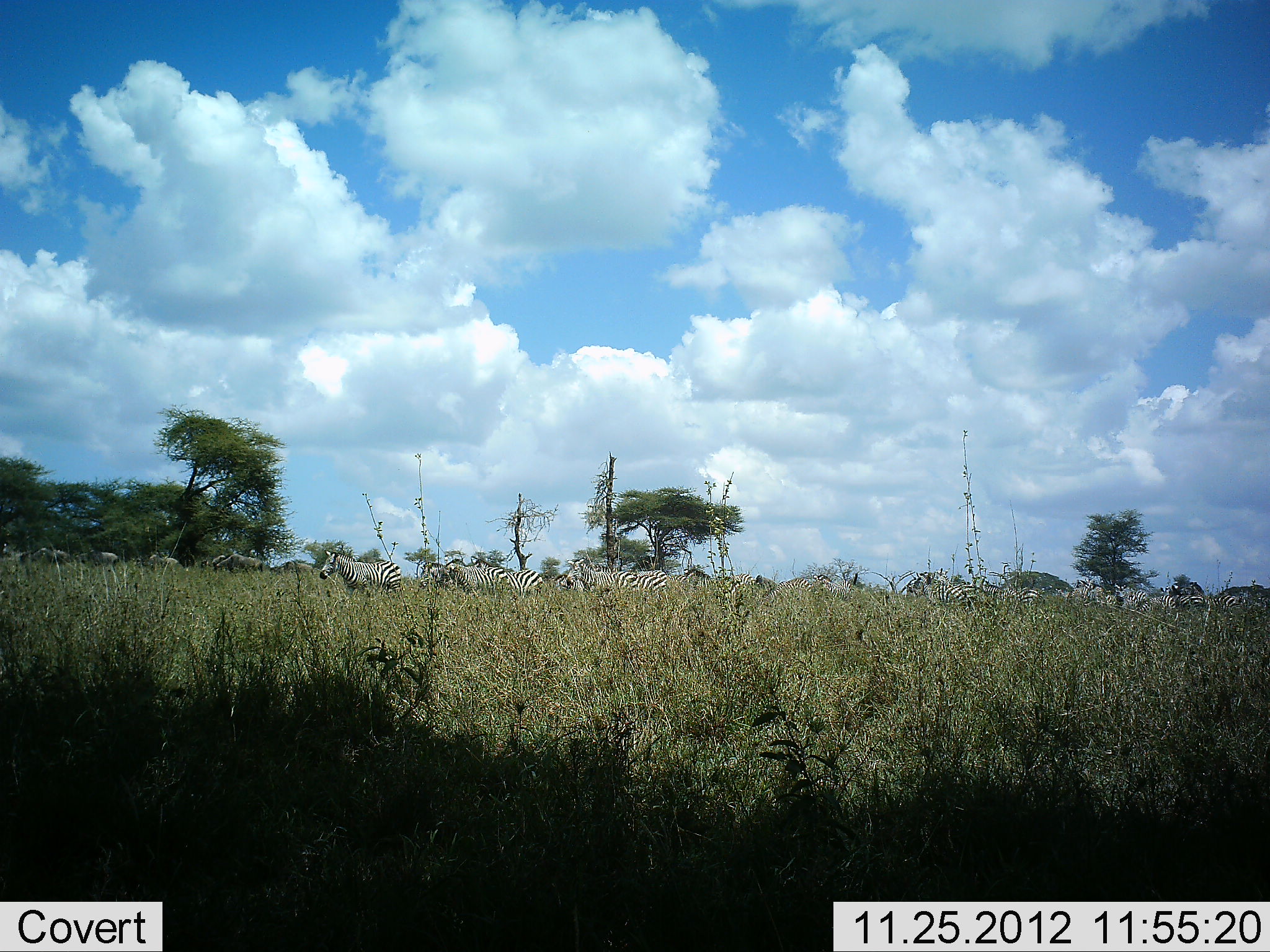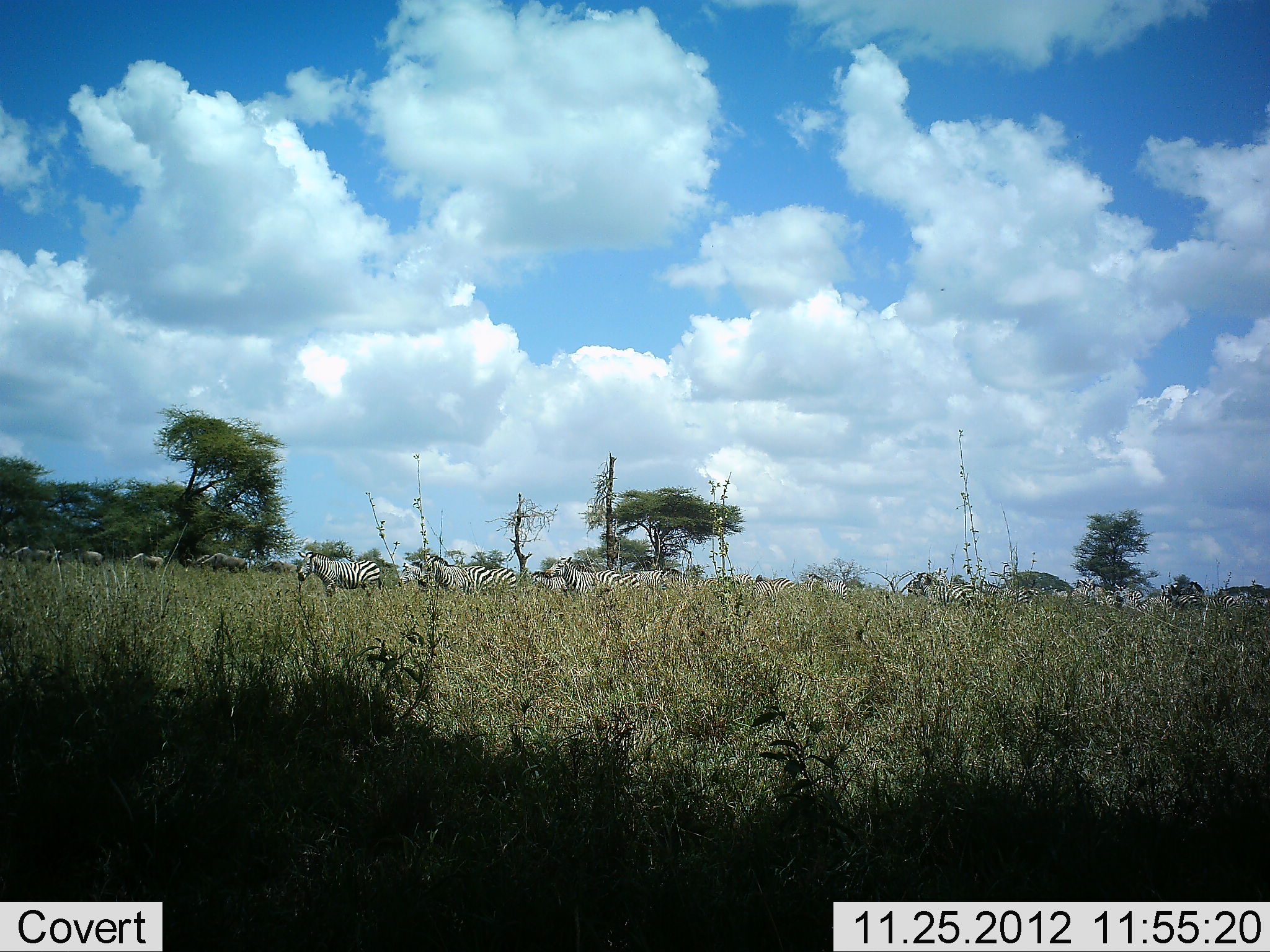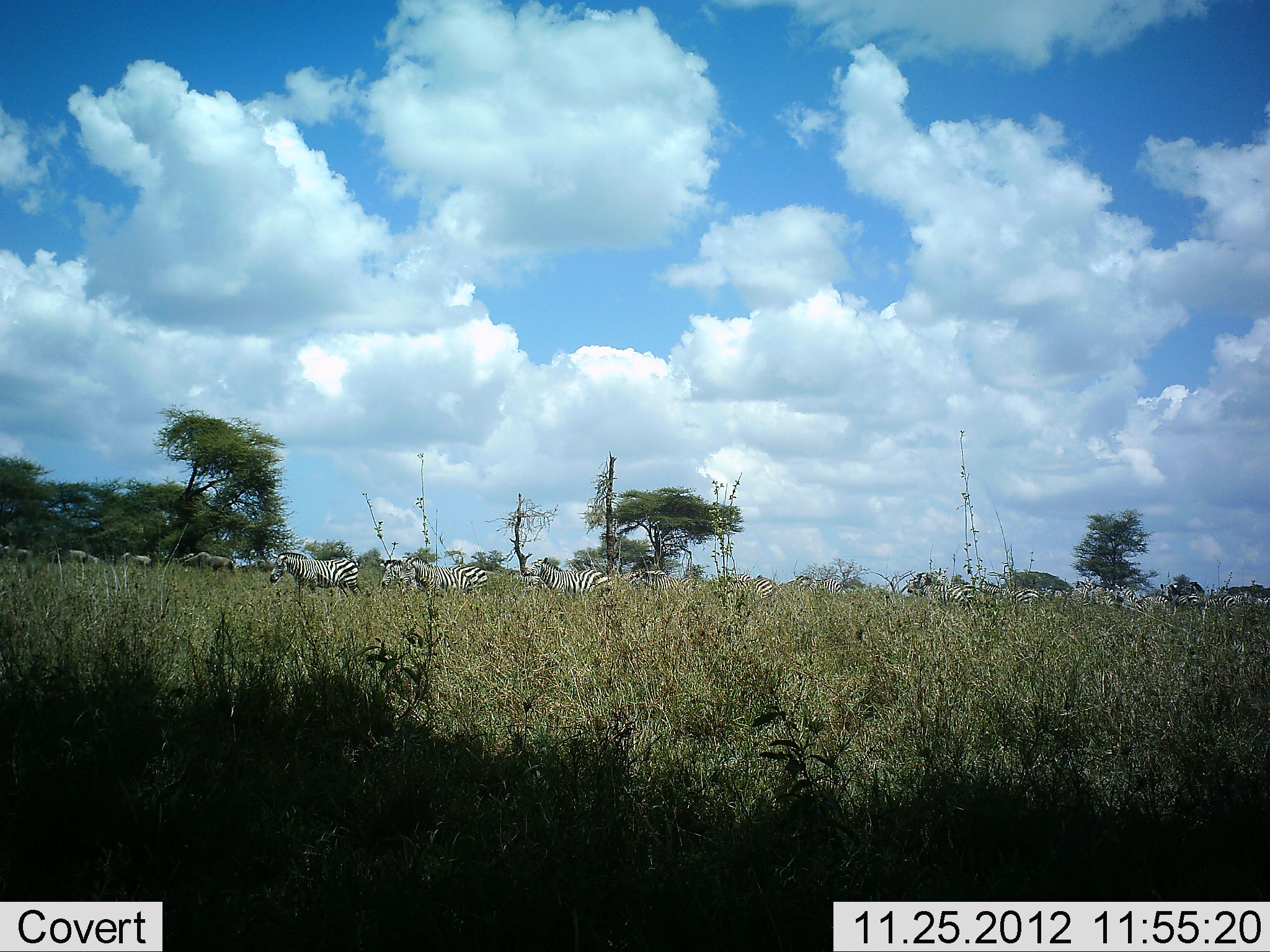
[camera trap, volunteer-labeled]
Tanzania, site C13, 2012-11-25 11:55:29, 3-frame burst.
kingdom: Animalia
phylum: Chordata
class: Mammalia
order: Perissodactyla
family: Equidae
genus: Equus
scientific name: Equus quagga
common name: plains zebra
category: zebra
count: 11-50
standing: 14%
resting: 0%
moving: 93%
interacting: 0%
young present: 0%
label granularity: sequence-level